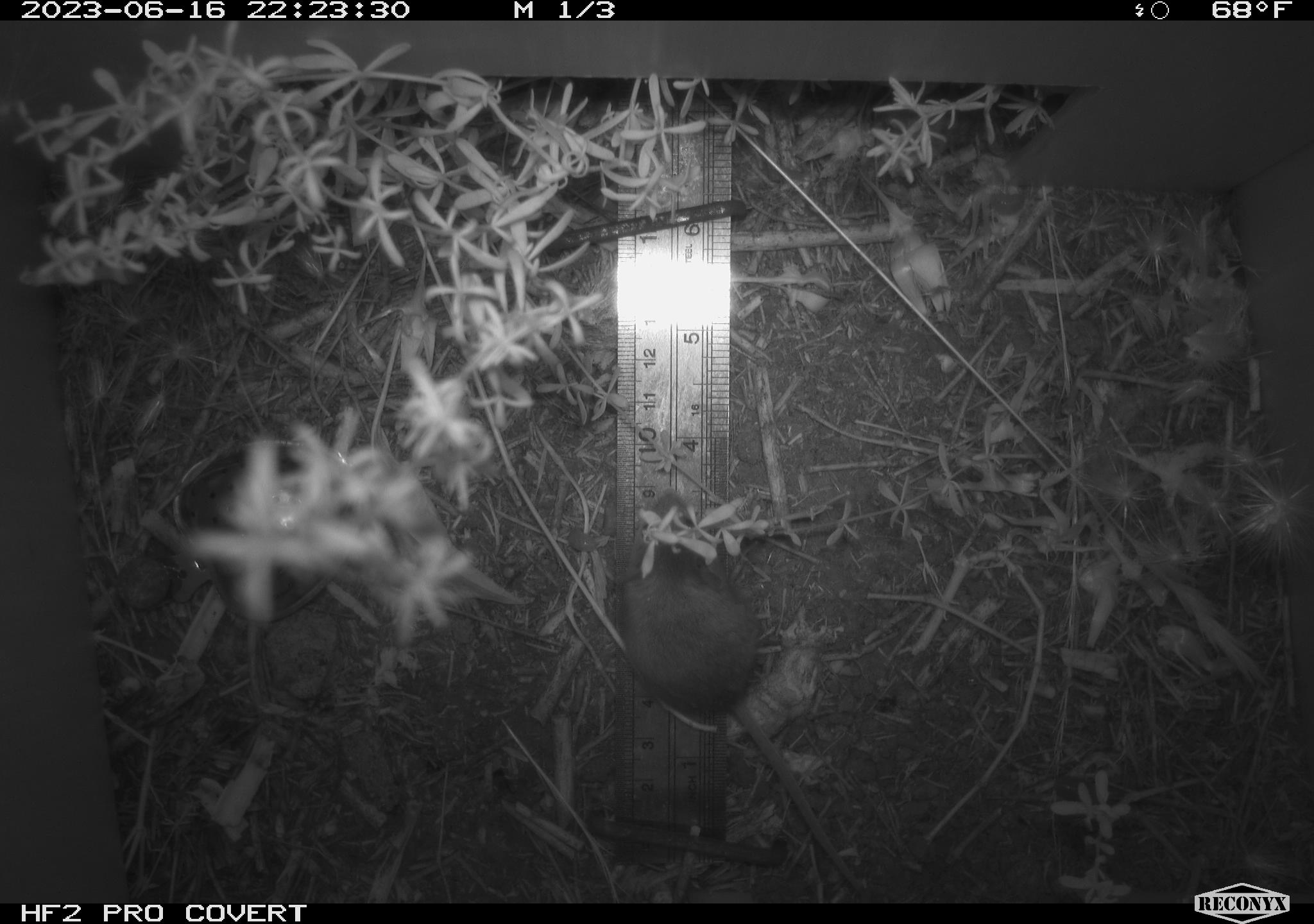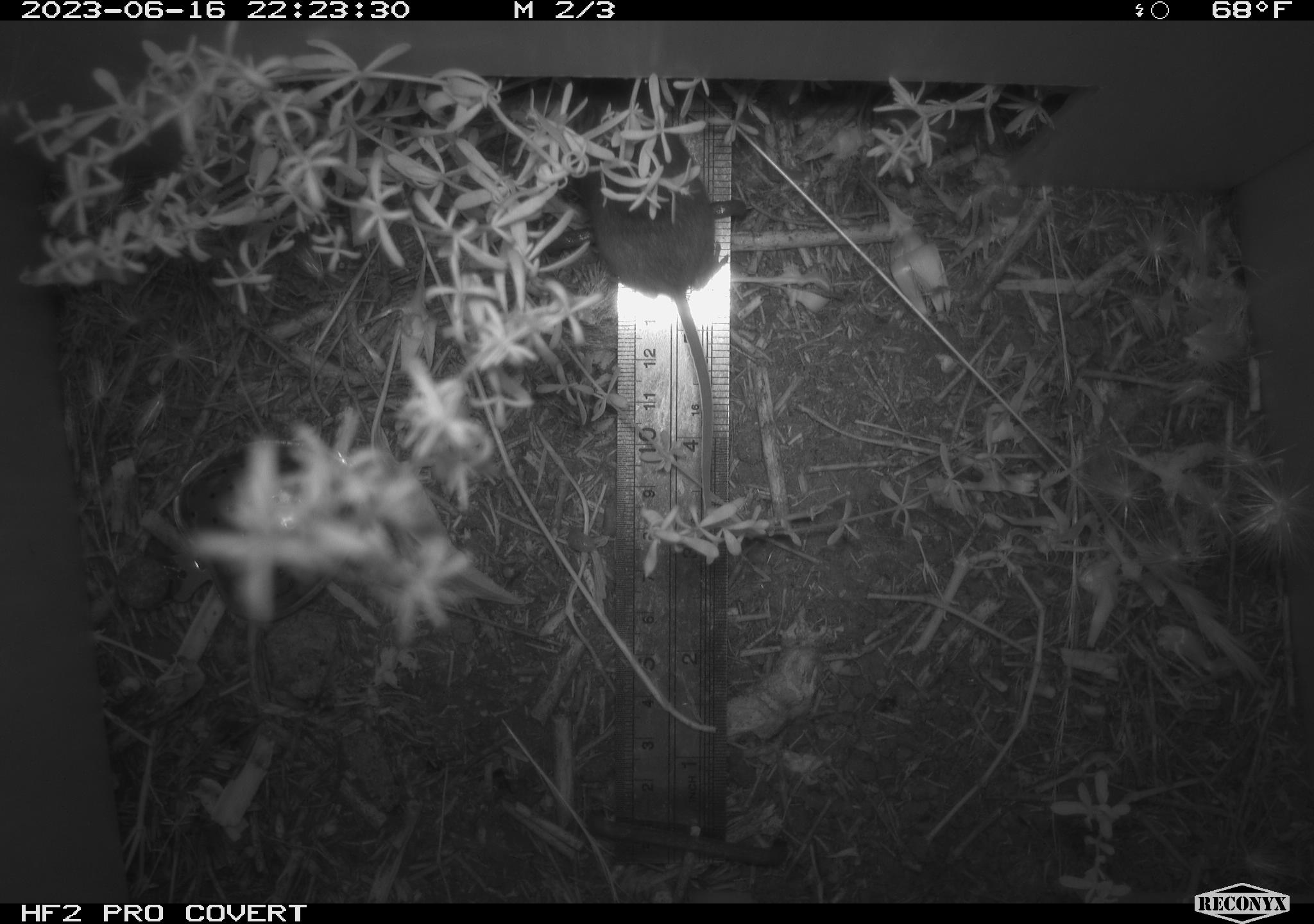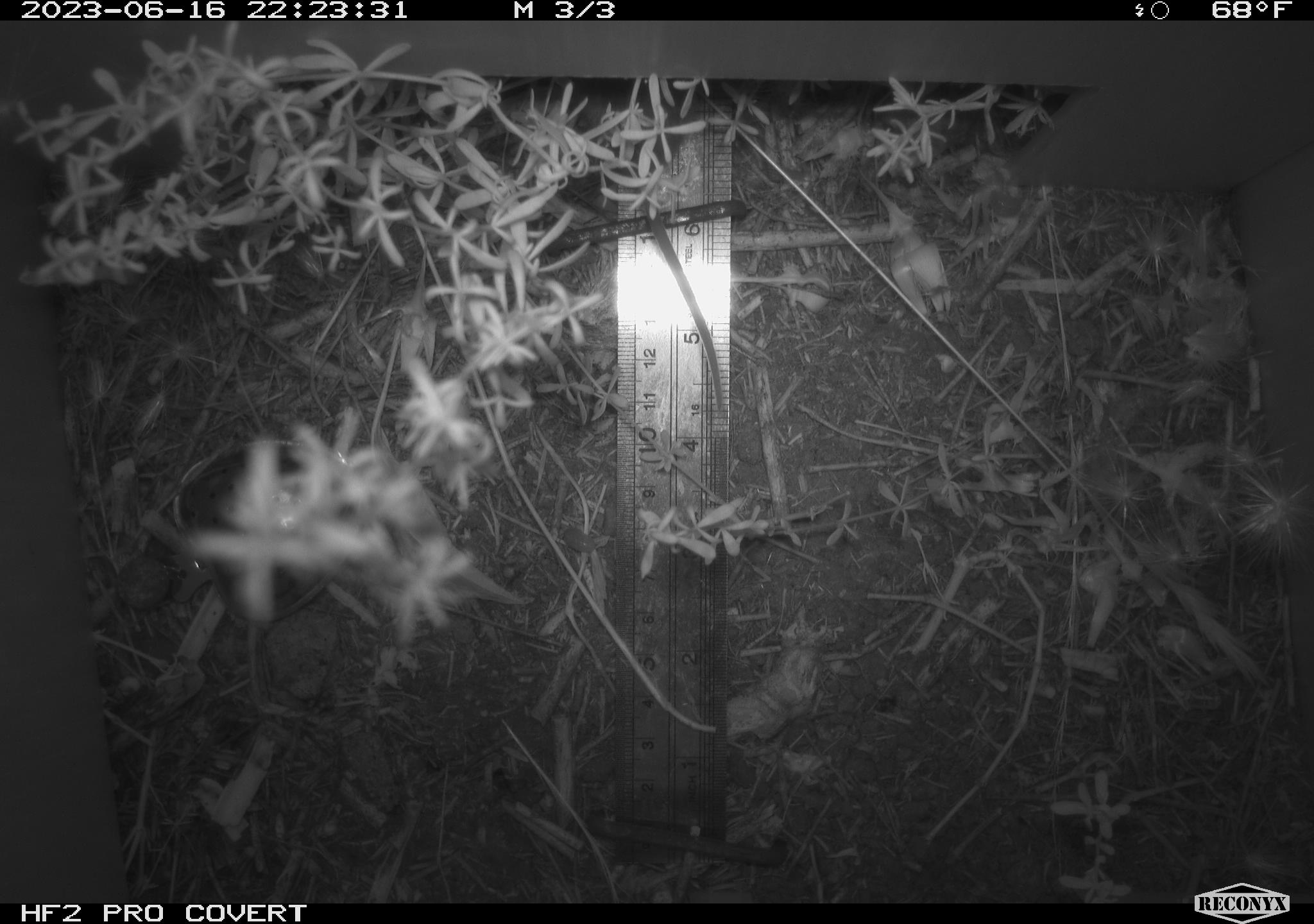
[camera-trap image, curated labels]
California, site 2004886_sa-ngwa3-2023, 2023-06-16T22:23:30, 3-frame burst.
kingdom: Animalia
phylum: Chordata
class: Mammalia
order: Rodentia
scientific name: Rodentia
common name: mouse species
Mouse species (Rodentia).